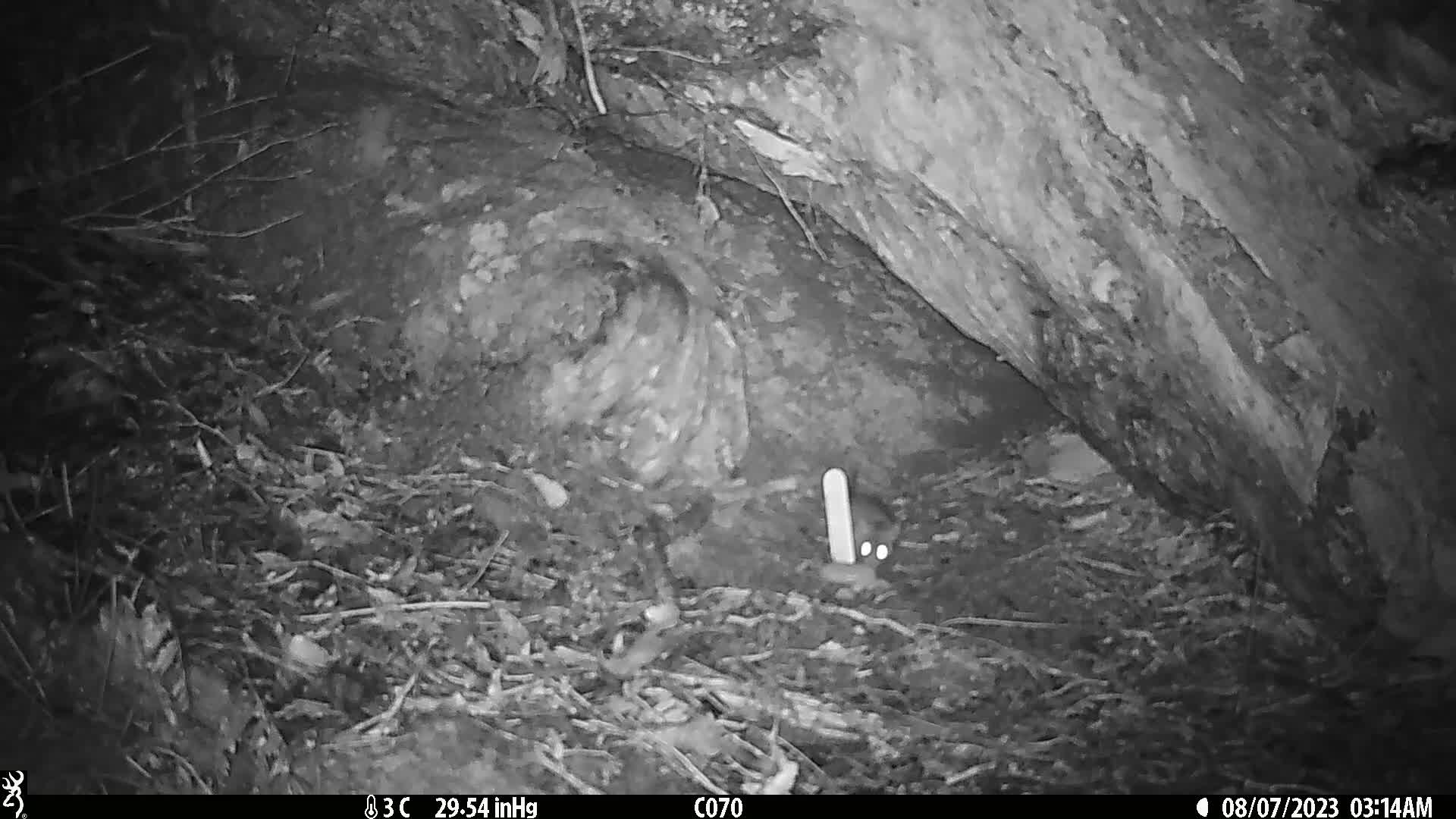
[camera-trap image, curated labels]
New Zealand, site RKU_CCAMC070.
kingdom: Animalia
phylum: Chordata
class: Mammalia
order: Rodentia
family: Muridae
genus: Rattus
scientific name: Rattus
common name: rat